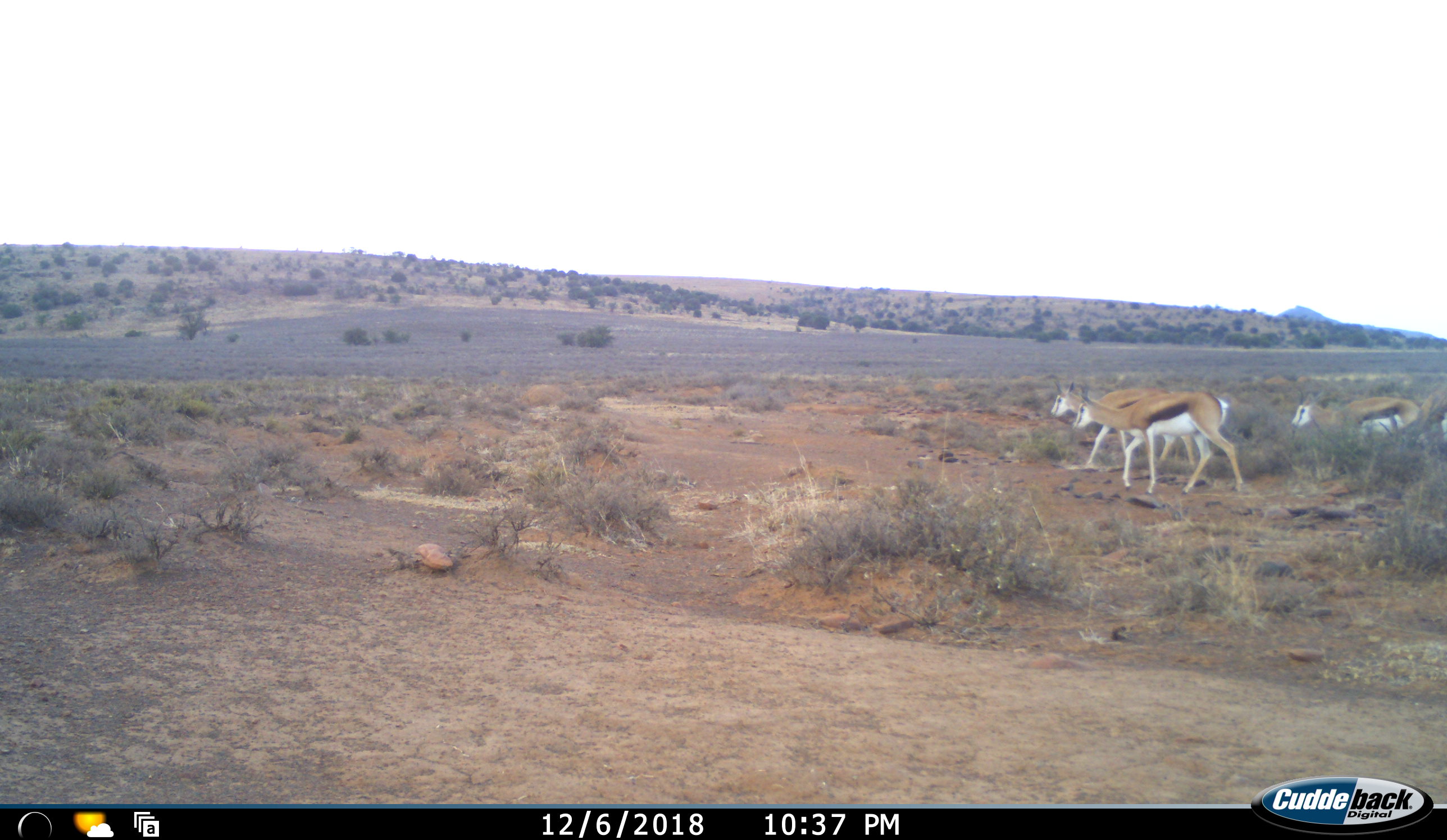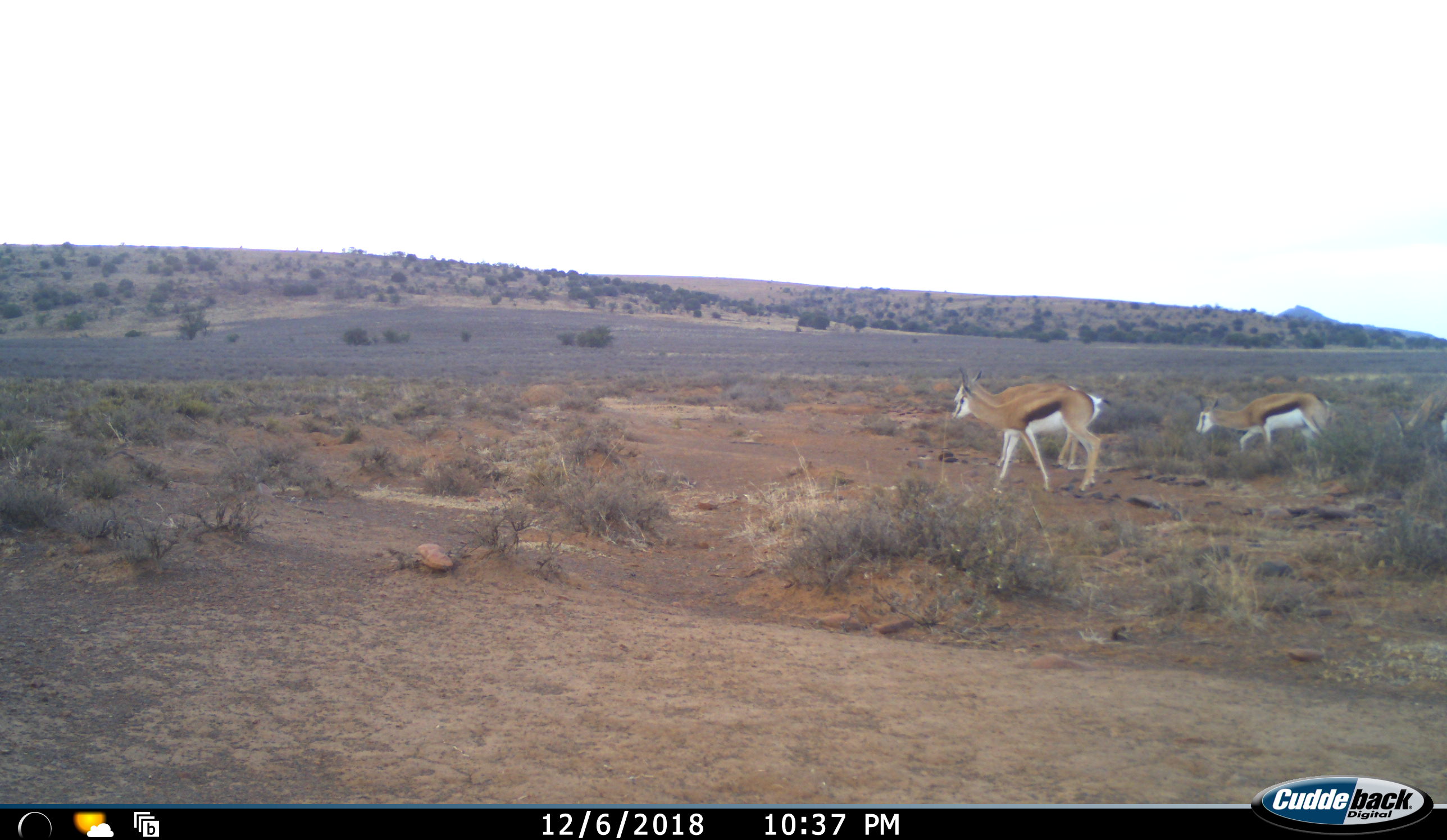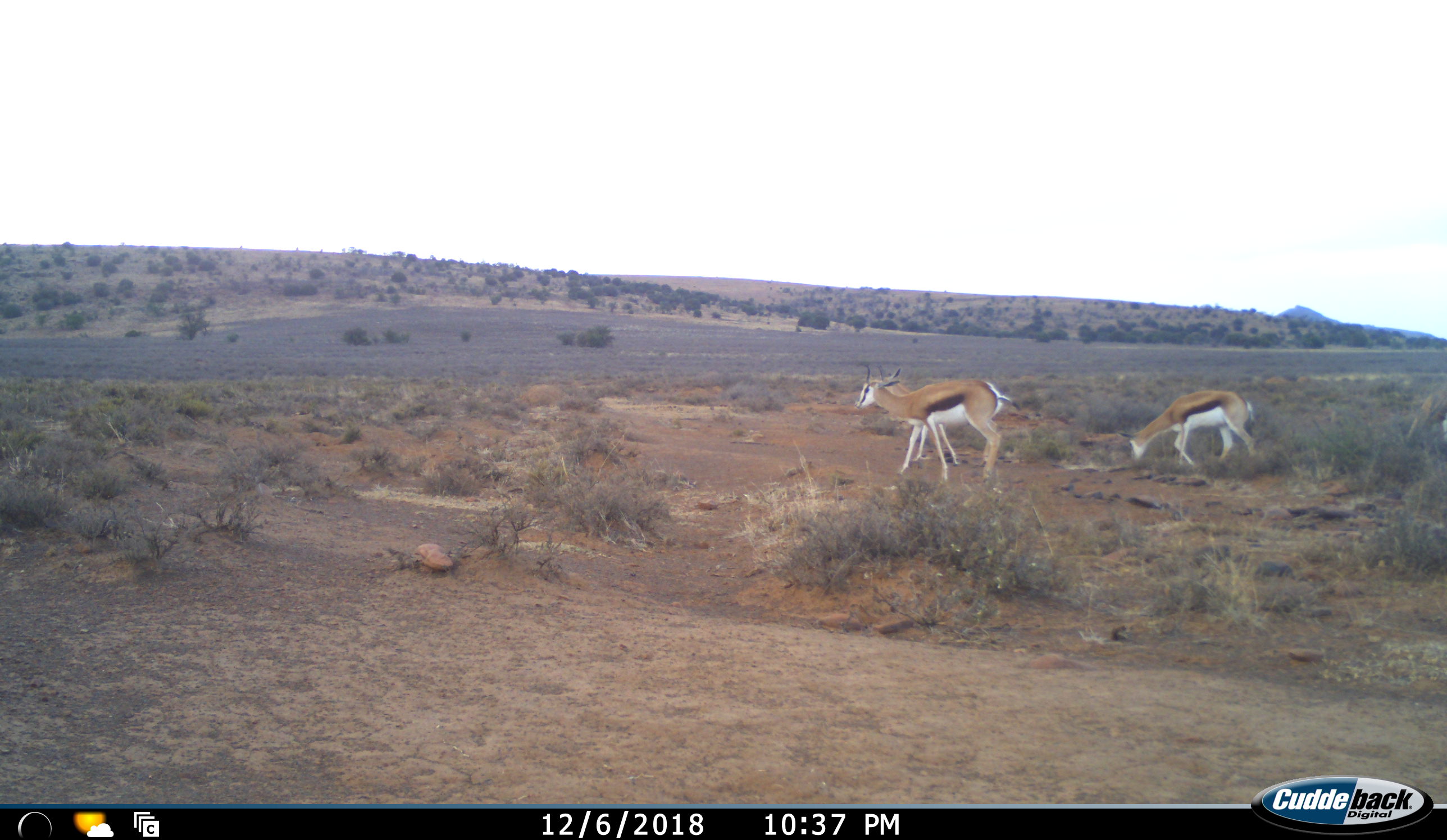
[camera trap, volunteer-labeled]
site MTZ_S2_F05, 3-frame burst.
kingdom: Animalia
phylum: Chordata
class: Mammalia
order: Artiodactyla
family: Bovidae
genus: Antidorcas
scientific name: Antidorcas marsupialis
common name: springbok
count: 4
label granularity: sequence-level